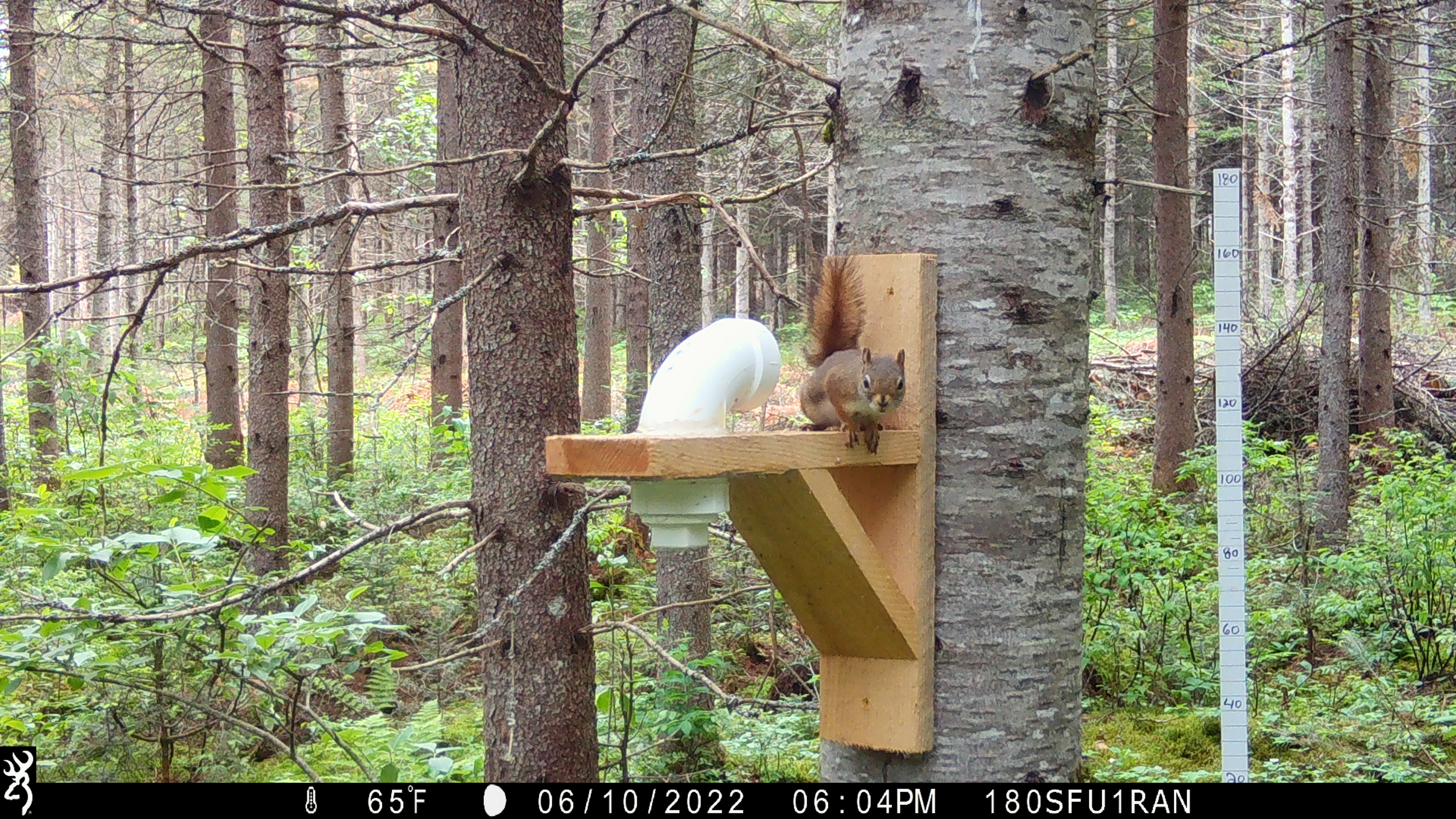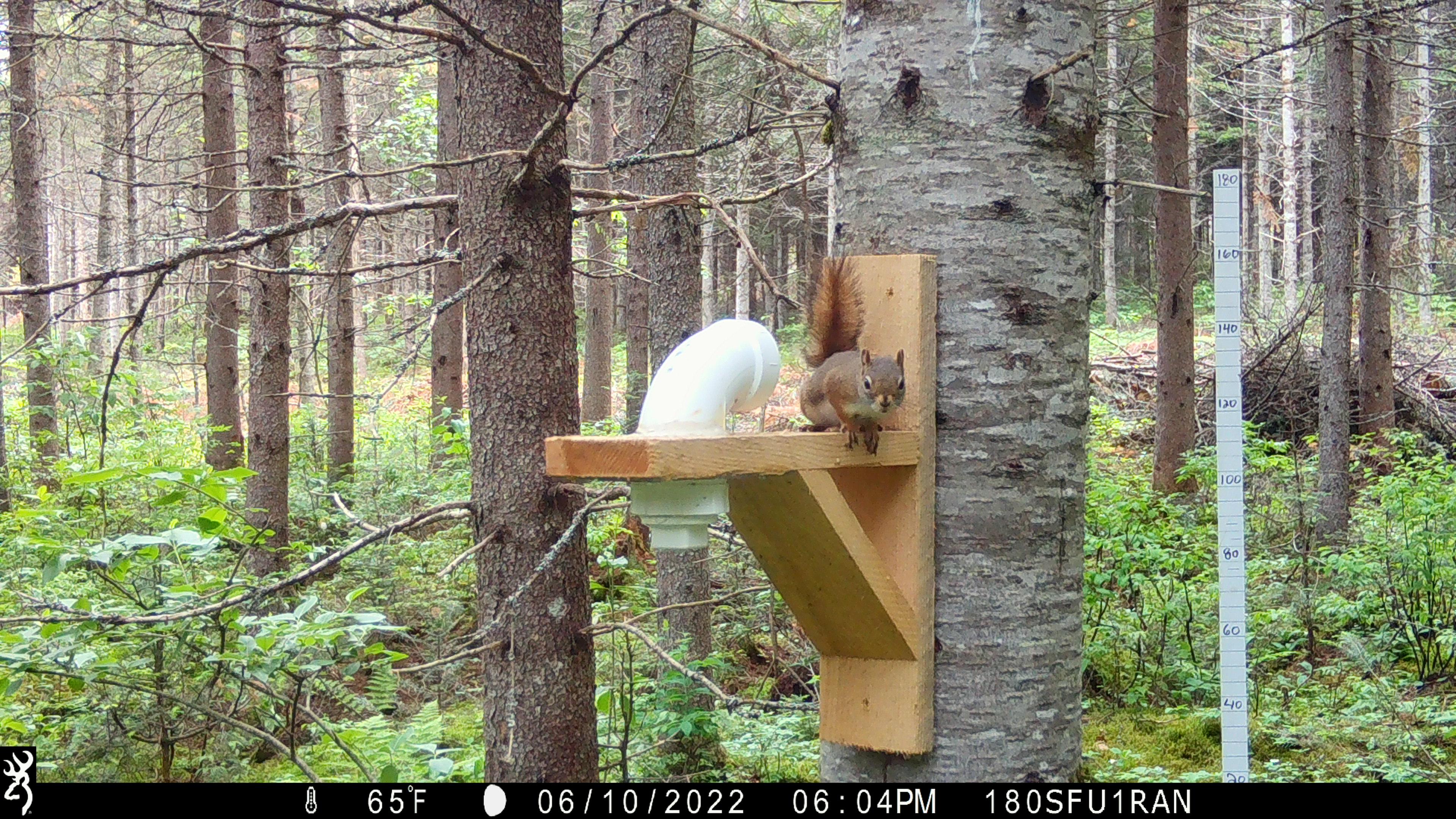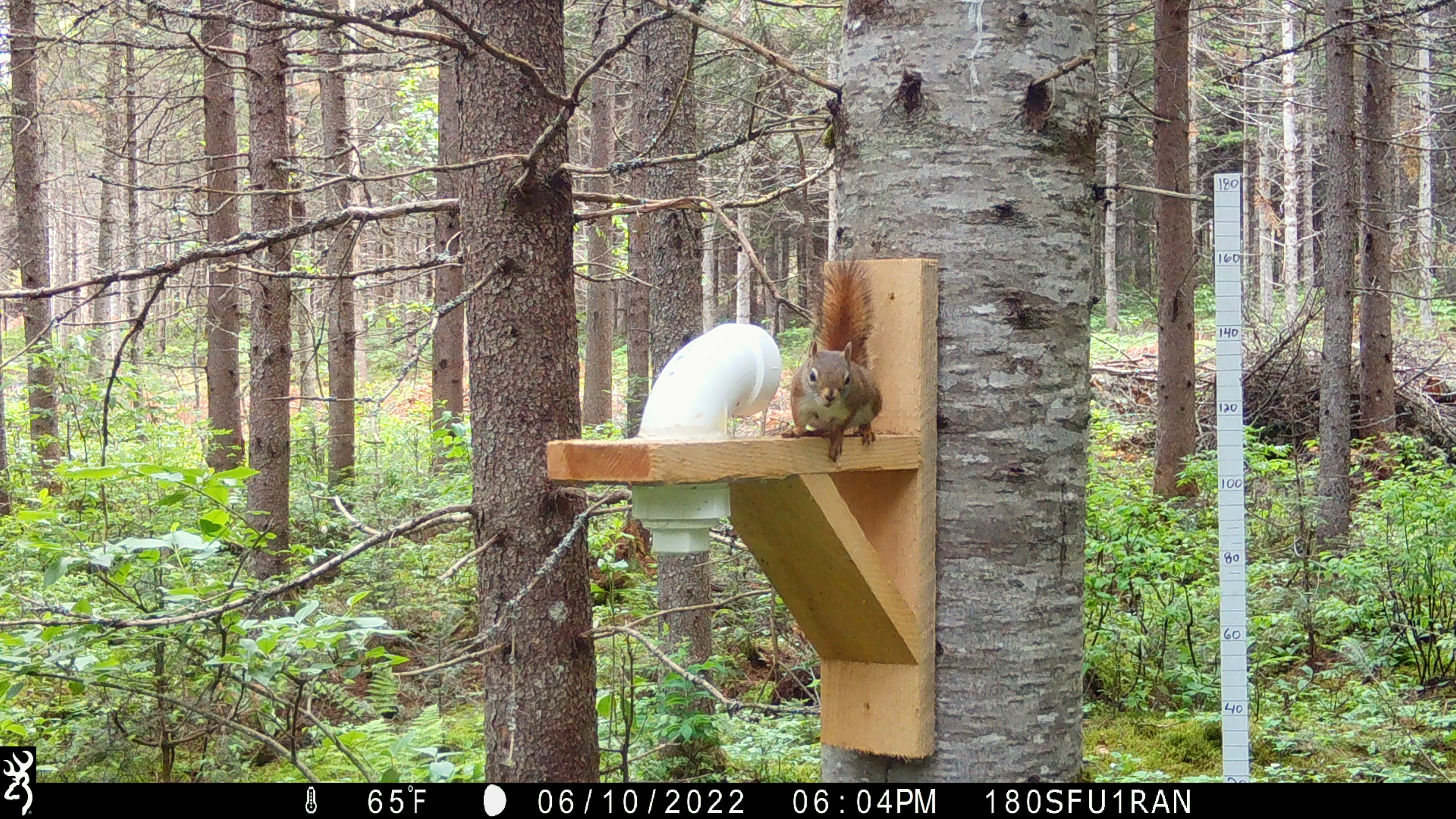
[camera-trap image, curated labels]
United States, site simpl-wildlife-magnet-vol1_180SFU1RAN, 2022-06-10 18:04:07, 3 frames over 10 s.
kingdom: Animalia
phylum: Chordata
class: Mammalia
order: Rodentia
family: Sciuridae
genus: Tamiasciurus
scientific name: Tamiasciurus hudsonicus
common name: red squirrel